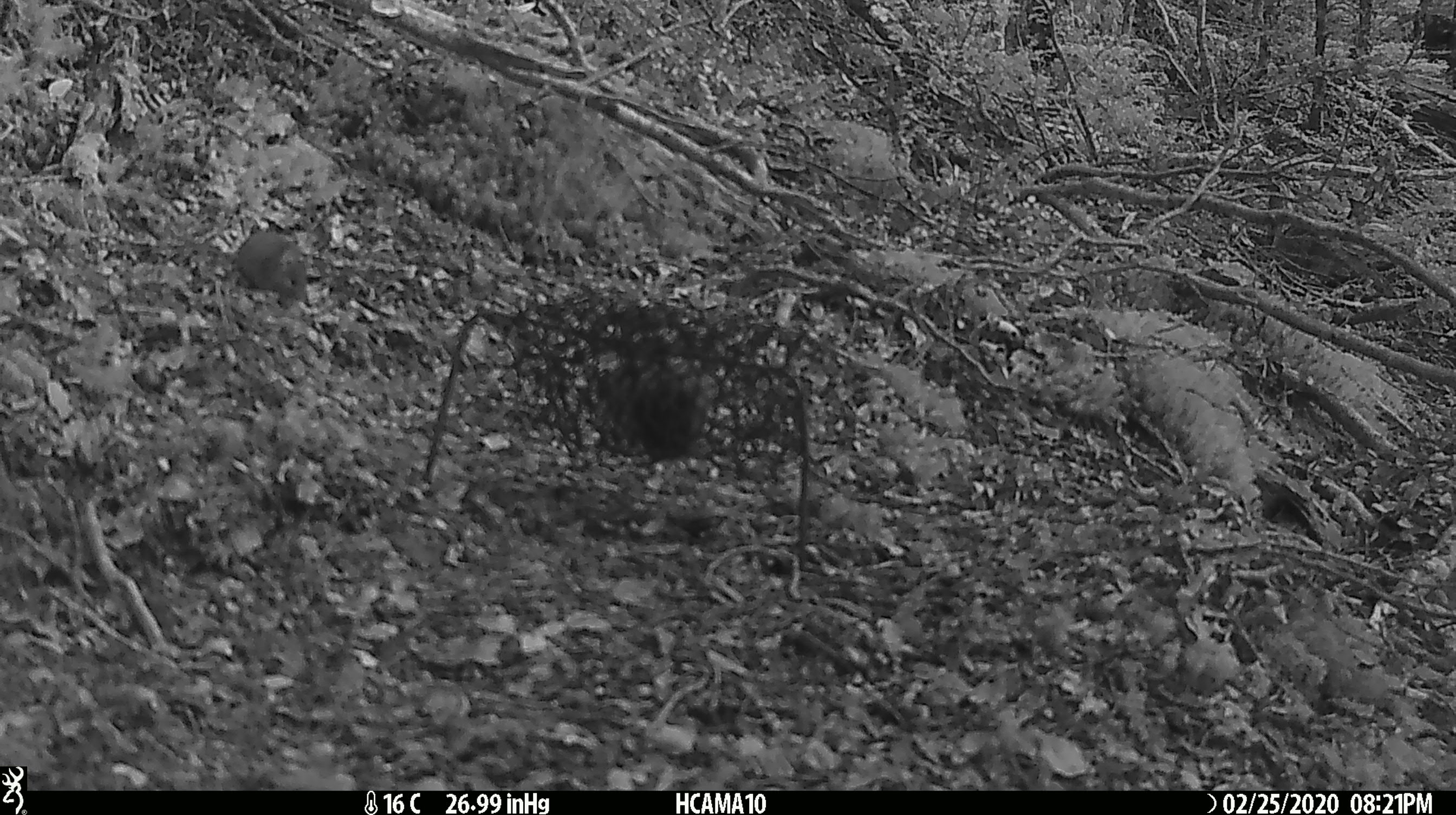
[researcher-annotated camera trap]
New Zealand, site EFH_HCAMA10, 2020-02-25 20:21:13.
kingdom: Animalia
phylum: Chordata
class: Mammalia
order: Rodentia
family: Muridae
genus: Mus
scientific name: Mus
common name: mouse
Mouse (Mus).